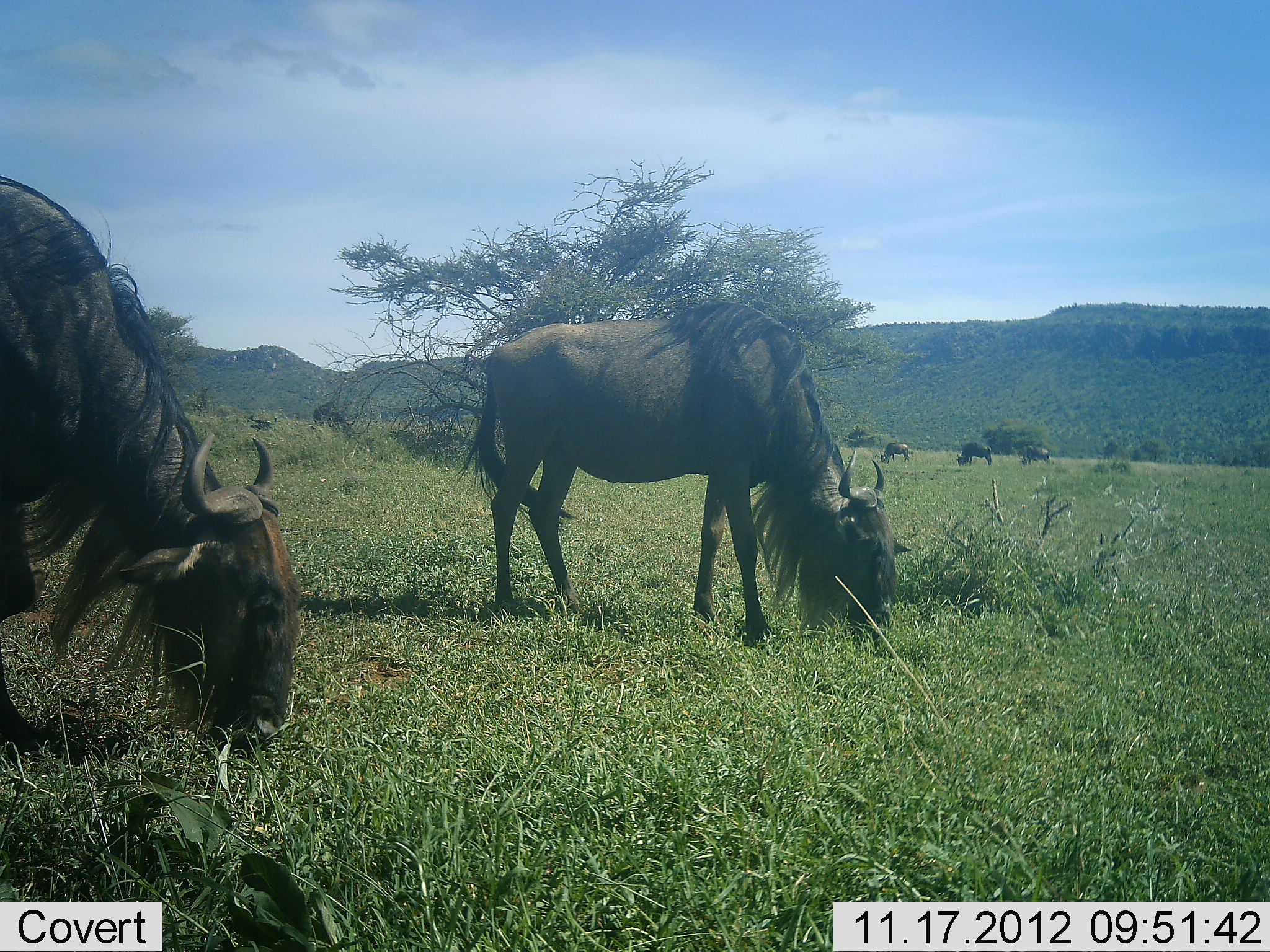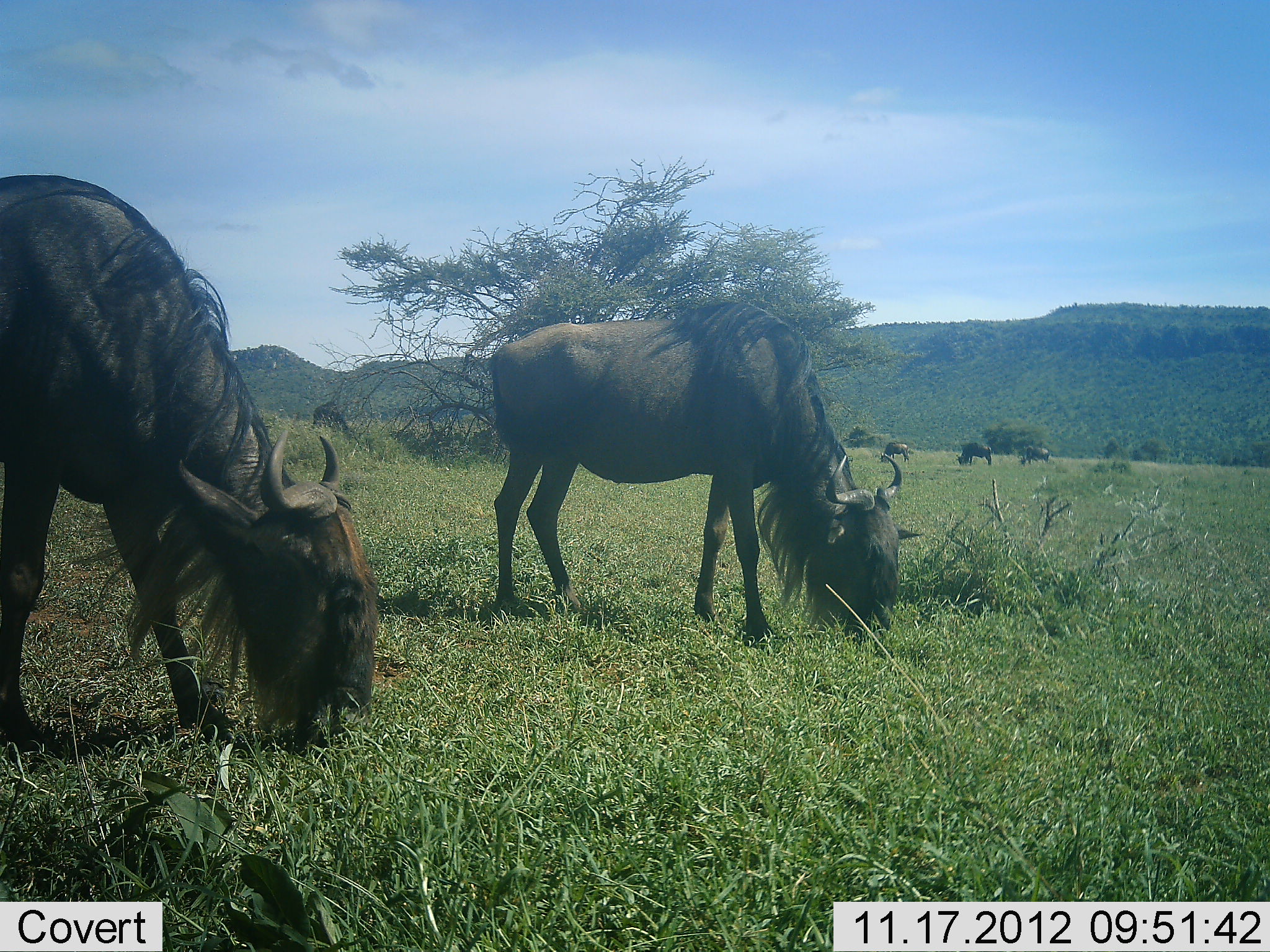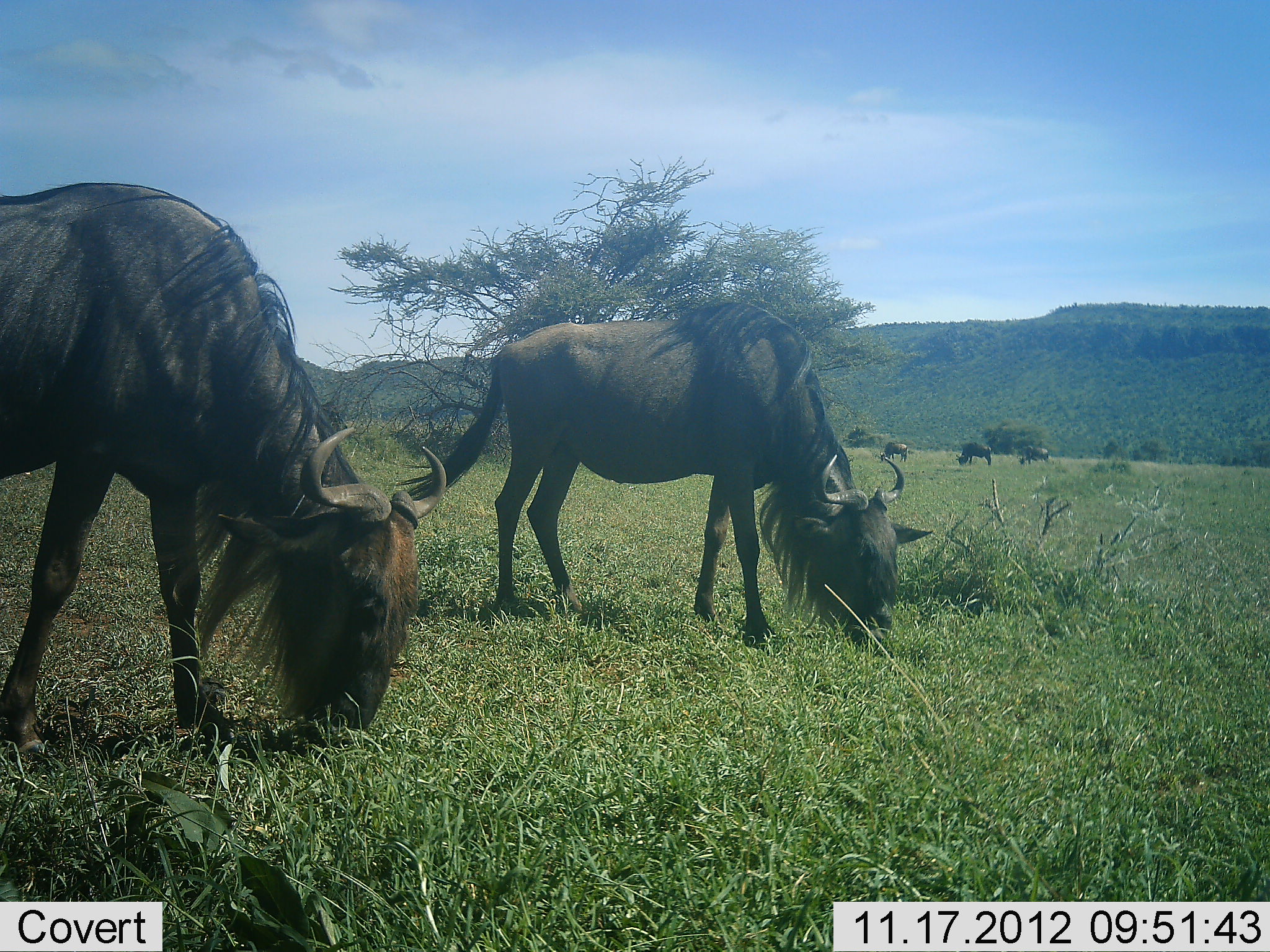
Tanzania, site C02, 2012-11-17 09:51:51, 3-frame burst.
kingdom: Animalia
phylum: Chordata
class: Mammalia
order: Artiodactyla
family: Bovidae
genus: Connochaetes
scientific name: Connochaetes taurinus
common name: blue wildebeest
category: wildebeest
Wildebeest (blue wildebeest) (Connochaetes taurinus), count 5. Behavior (volunteer vote fractions): standing 10%, resting 0%, moving 0%, interacting 0%. Young present (vote fraction): 0%. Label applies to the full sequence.